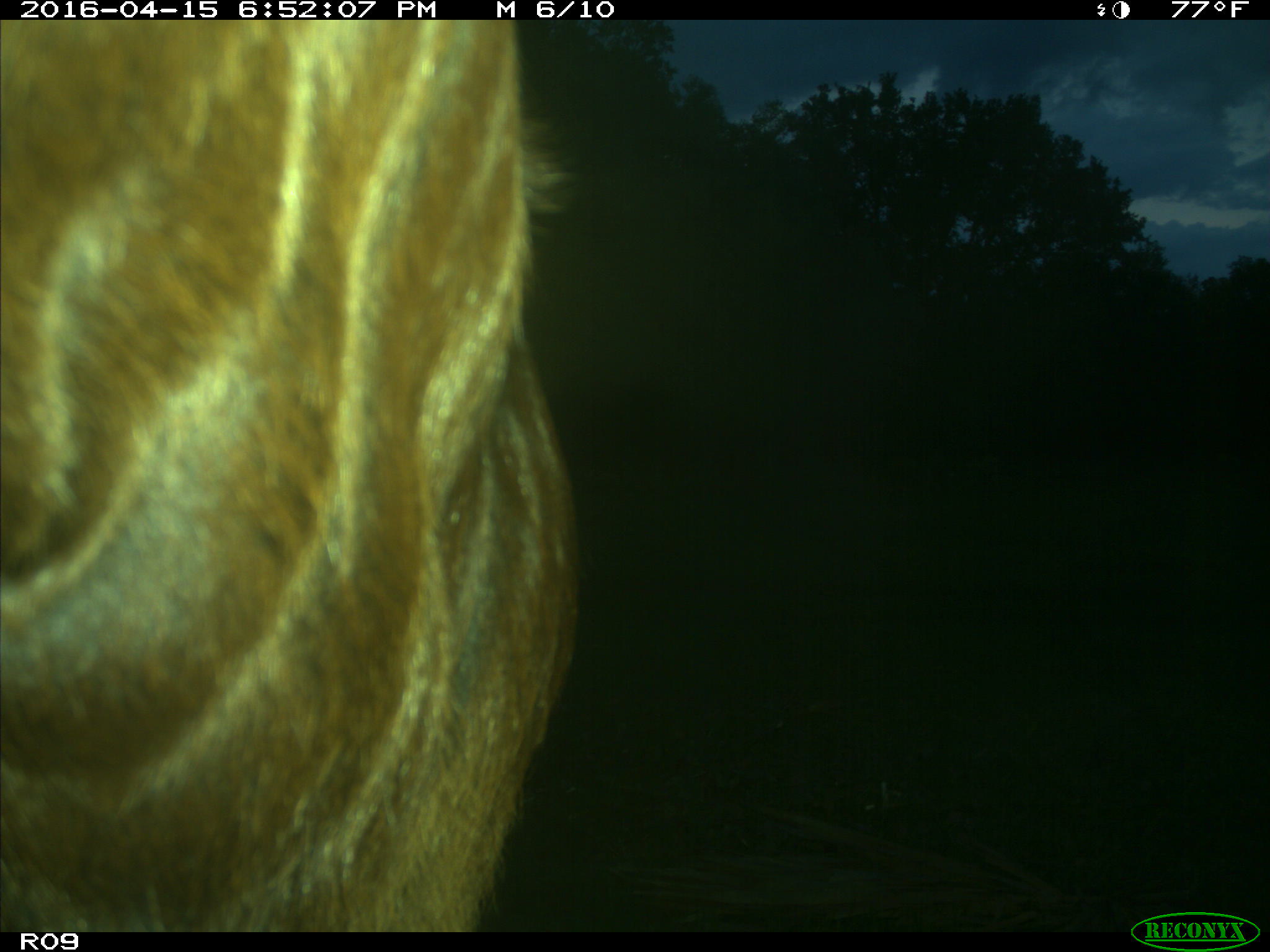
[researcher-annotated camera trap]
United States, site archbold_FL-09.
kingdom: Animalia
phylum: Chordata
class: Mammalia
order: Artiodactyla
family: Bovidae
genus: Bos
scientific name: Bos taurus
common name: domestic cow